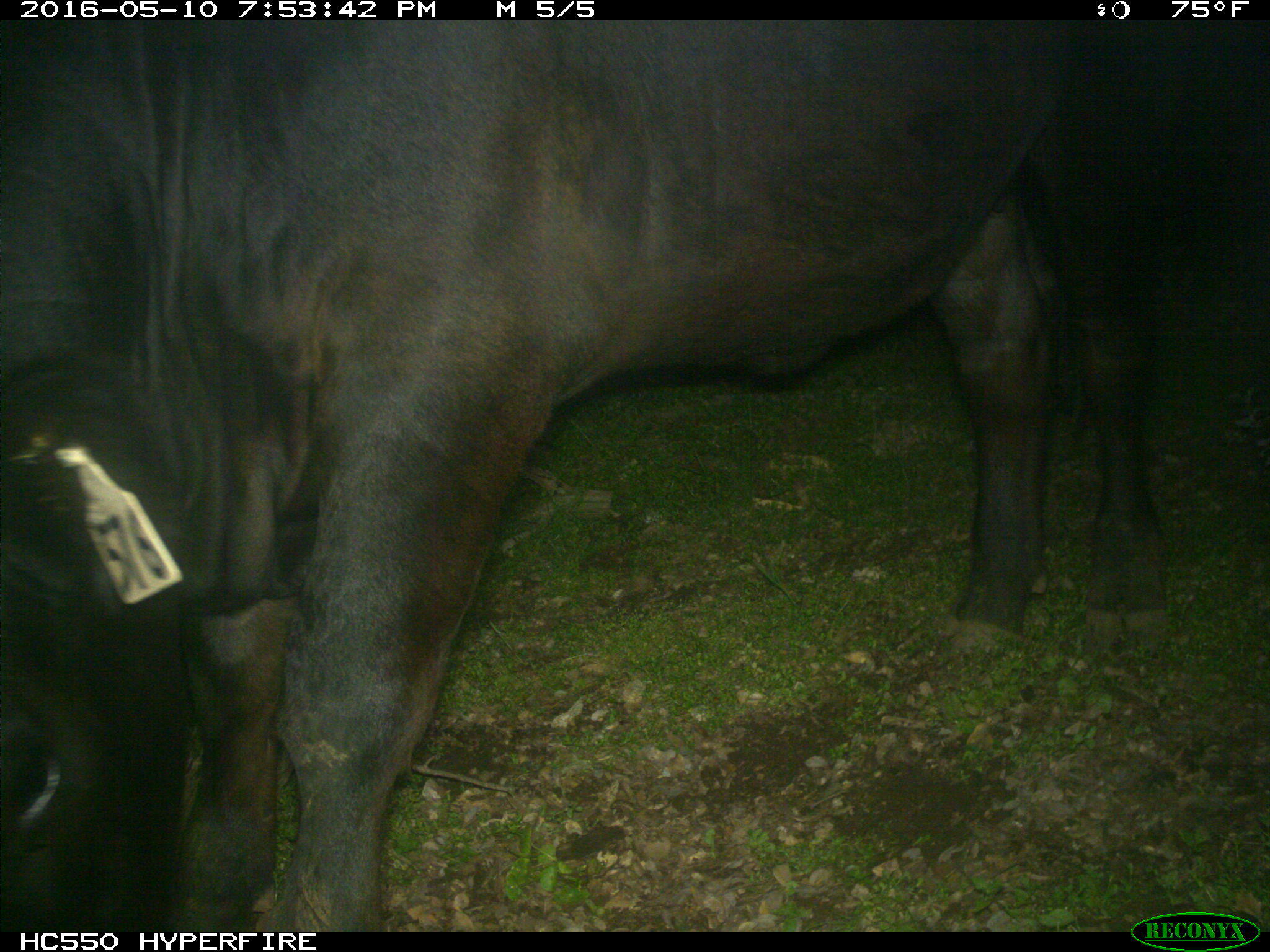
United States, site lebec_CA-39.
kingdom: Animalia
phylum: Chordata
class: Mammalia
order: Artiodactyla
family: Bovidae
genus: Bos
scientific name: Bos taurus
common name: domestic cow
Bos taurus (domestic cow).